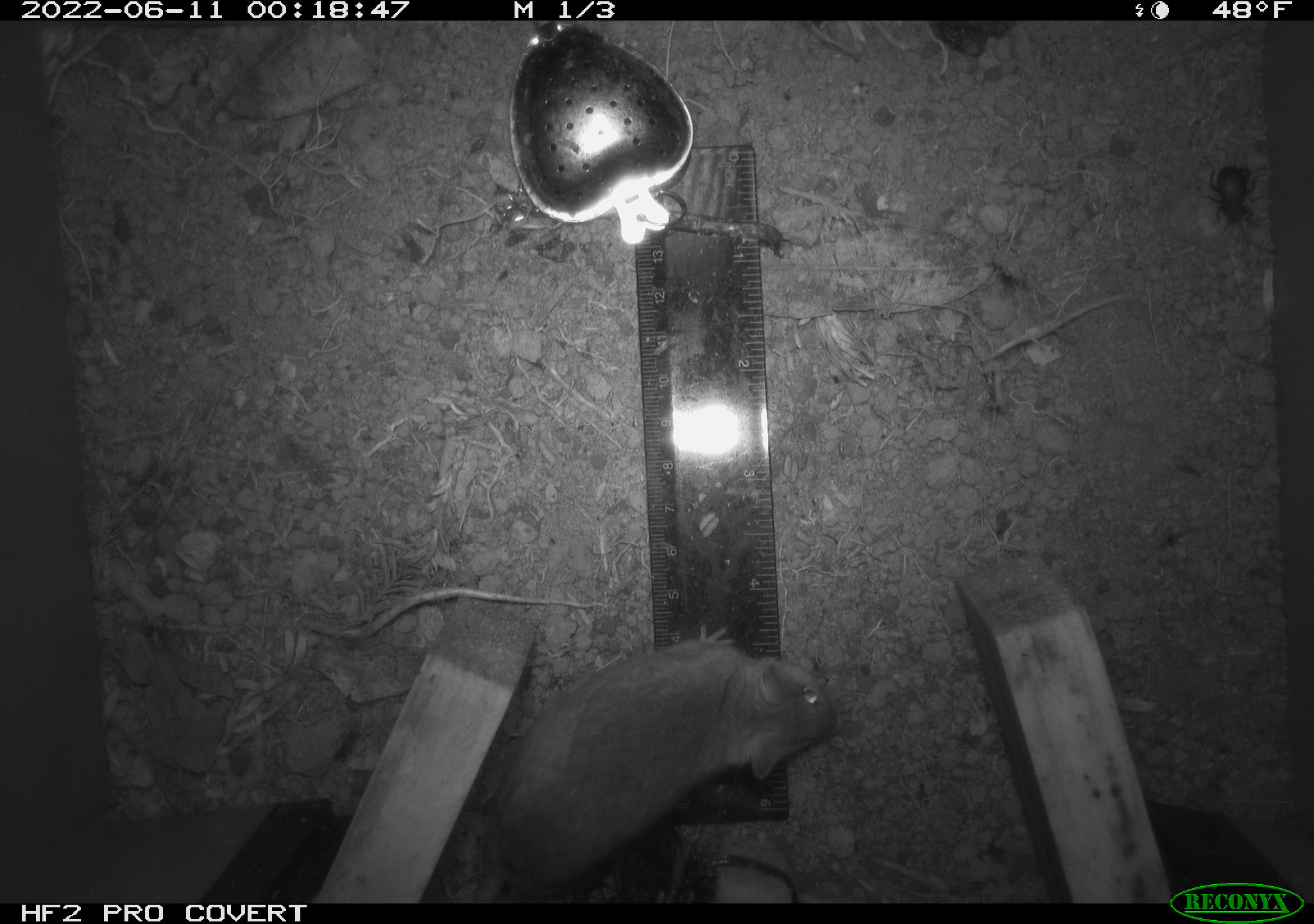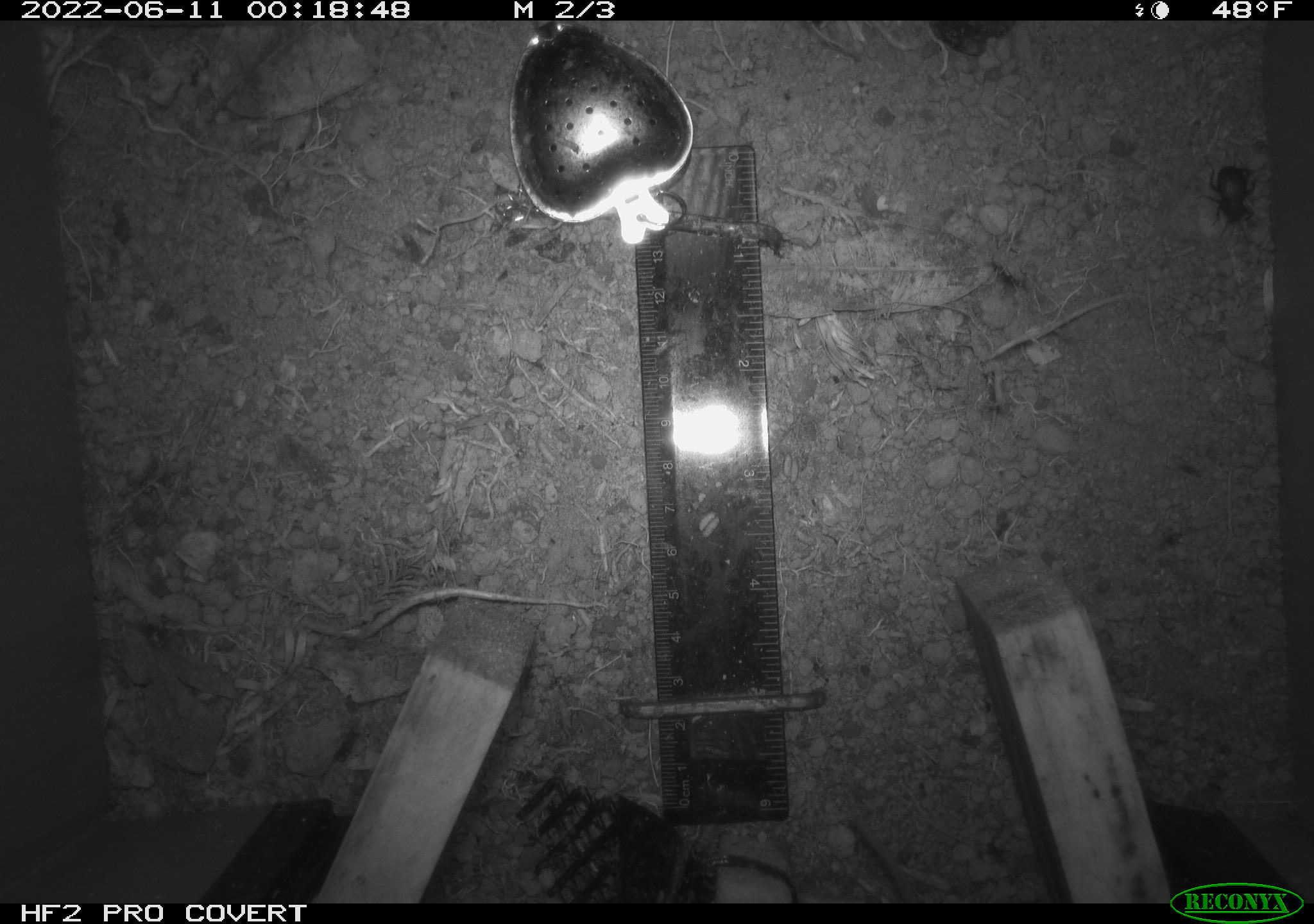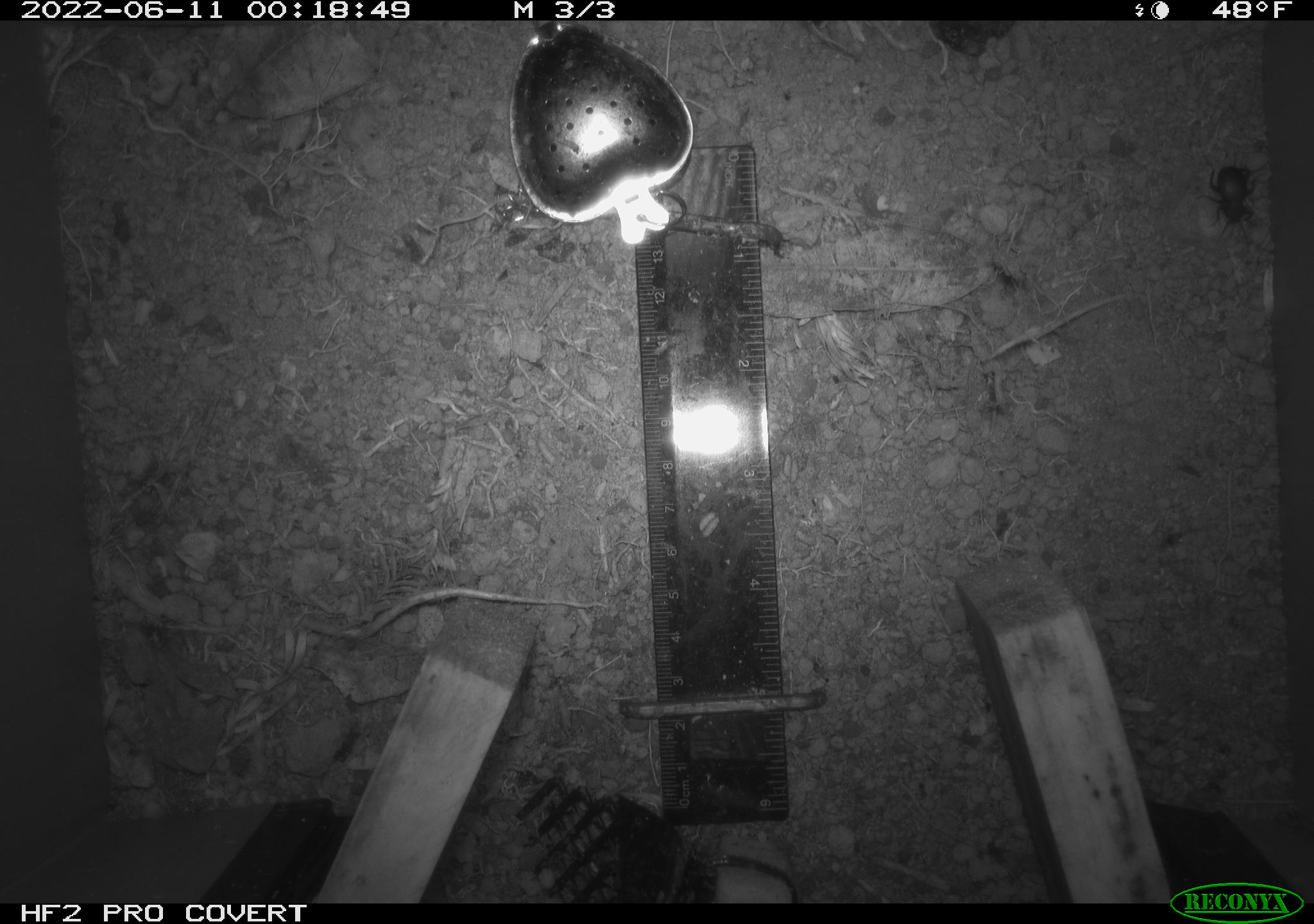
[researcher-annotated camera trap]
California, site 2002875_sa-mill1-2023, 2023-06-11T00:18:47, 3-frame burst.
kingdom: Animalia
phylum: Chordata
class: Mammalia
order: Rodentia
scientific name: Rodentia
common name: mouse species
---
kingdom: Animalia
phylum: Arthropoda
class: Insecta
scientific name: Insecta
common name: insect